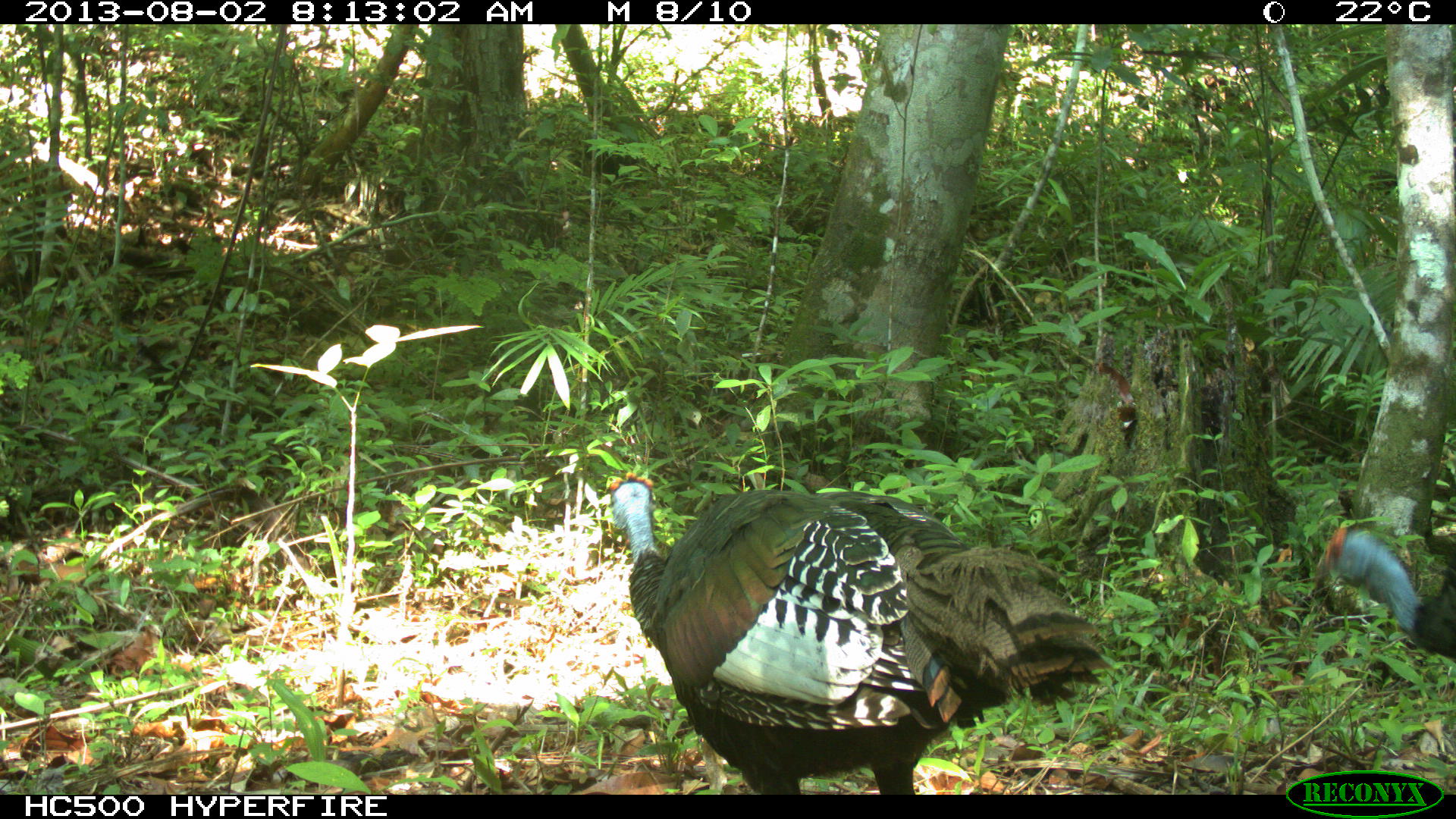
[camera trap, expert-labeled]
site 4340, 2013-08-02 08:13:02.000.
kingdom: Animalia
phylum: Chordata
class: Aves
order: Galliformes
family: Phasianidae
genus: Meleagris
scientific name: Meleagris ocellata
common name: ocellated turkey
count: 1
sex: male